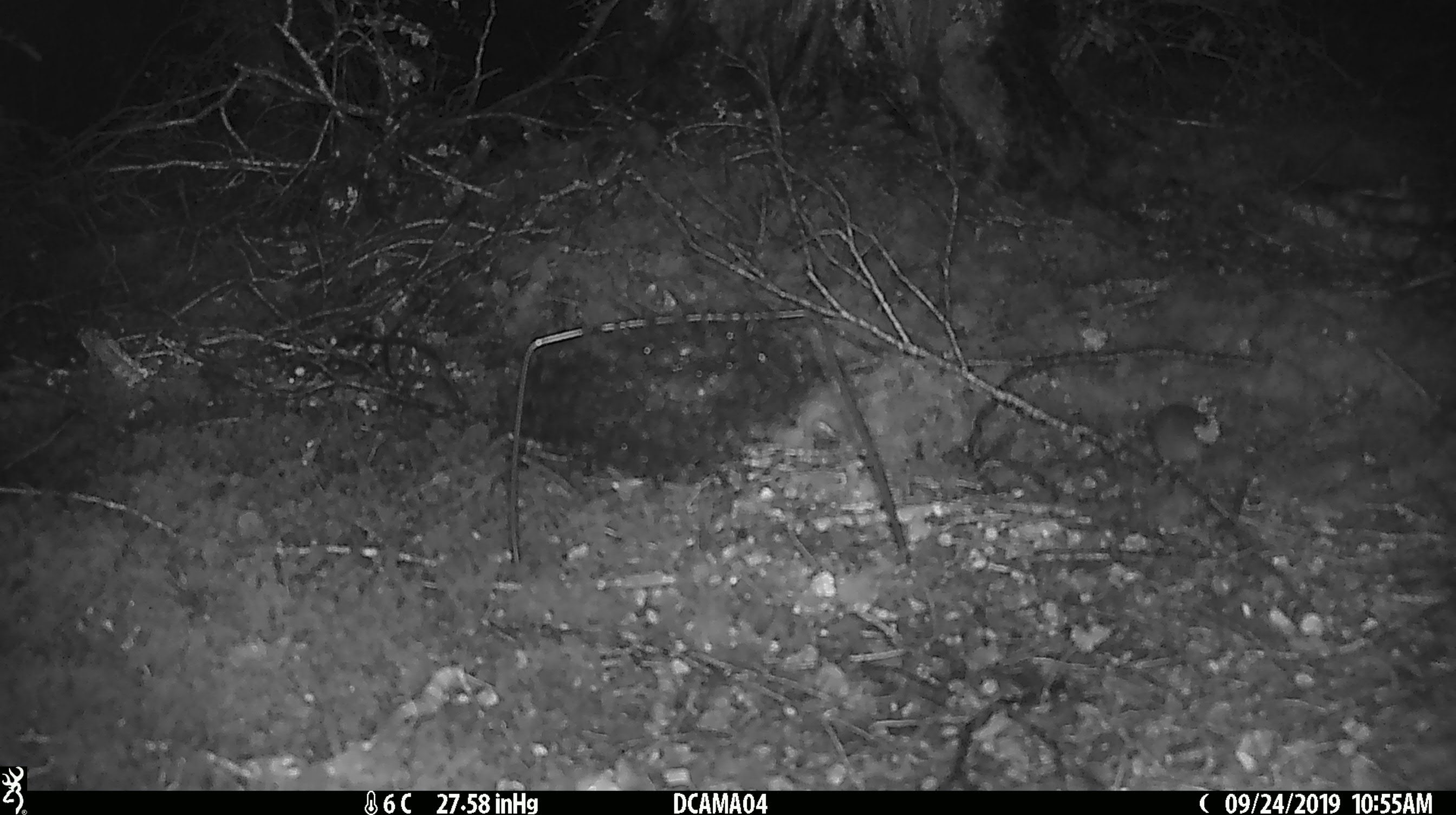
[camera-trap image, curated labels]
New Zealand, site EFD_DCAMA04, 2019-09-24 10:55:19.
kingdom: Animalia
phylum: Chordata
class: Mammalia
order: Rodentia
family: Muridae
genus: Mus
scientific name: Mus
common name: mouse